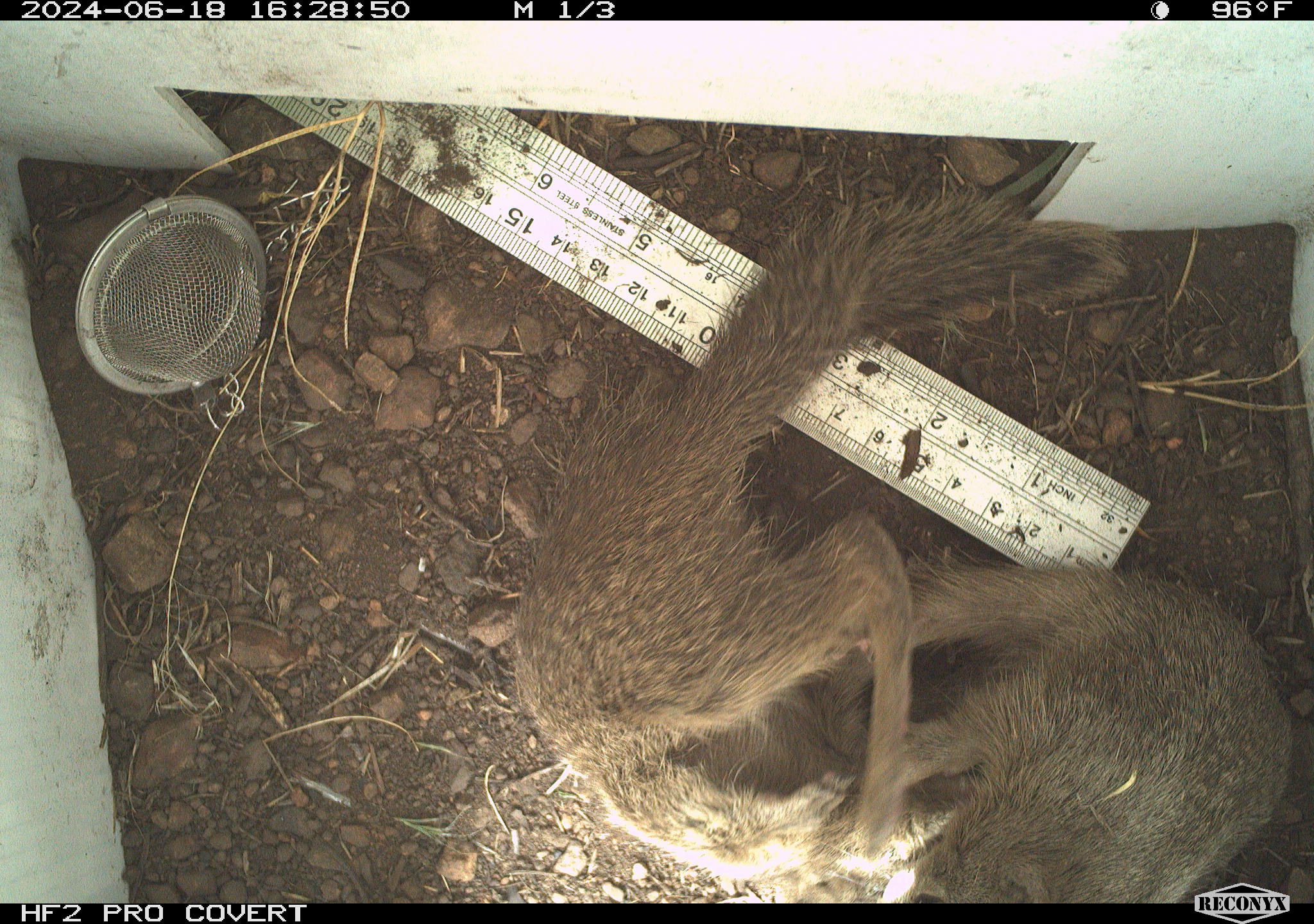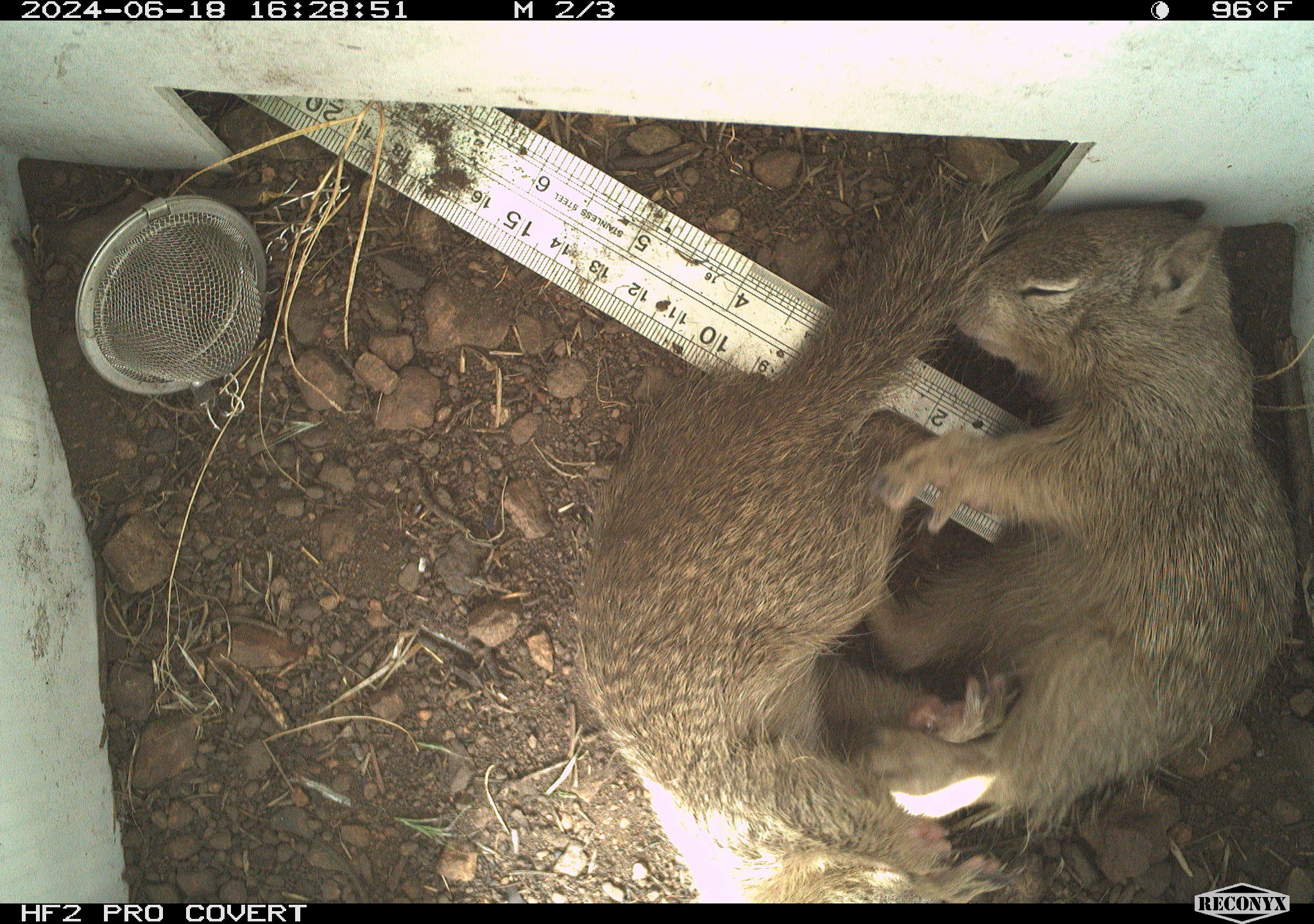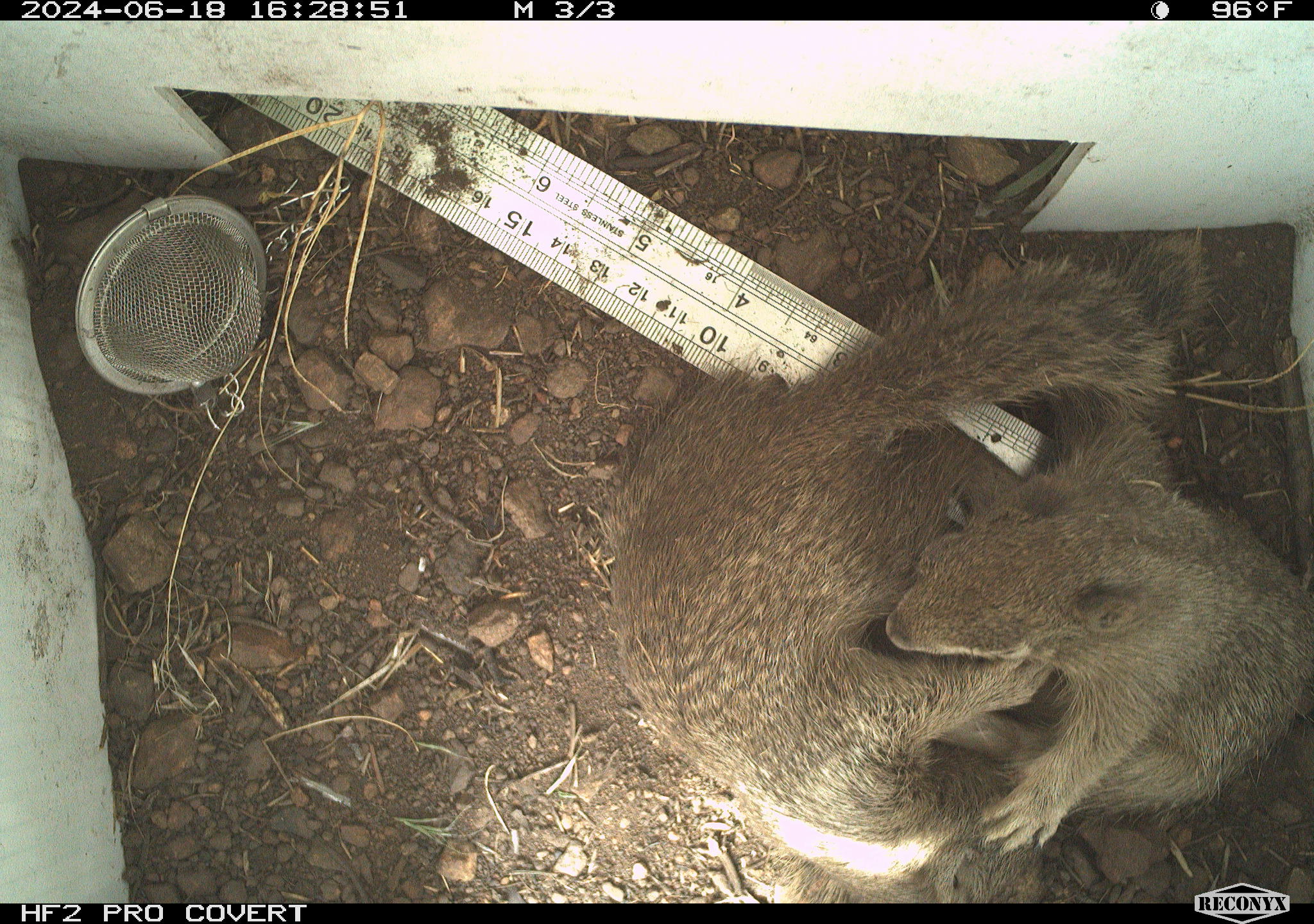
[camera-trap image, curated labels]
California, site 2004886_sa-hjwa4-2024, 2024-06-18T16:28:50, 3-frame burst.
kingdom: Animalia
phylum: Chordata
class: Mammalia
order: Rodentia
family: Sciuridae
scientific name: Sciuridae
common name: squirrels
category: sciuridae family